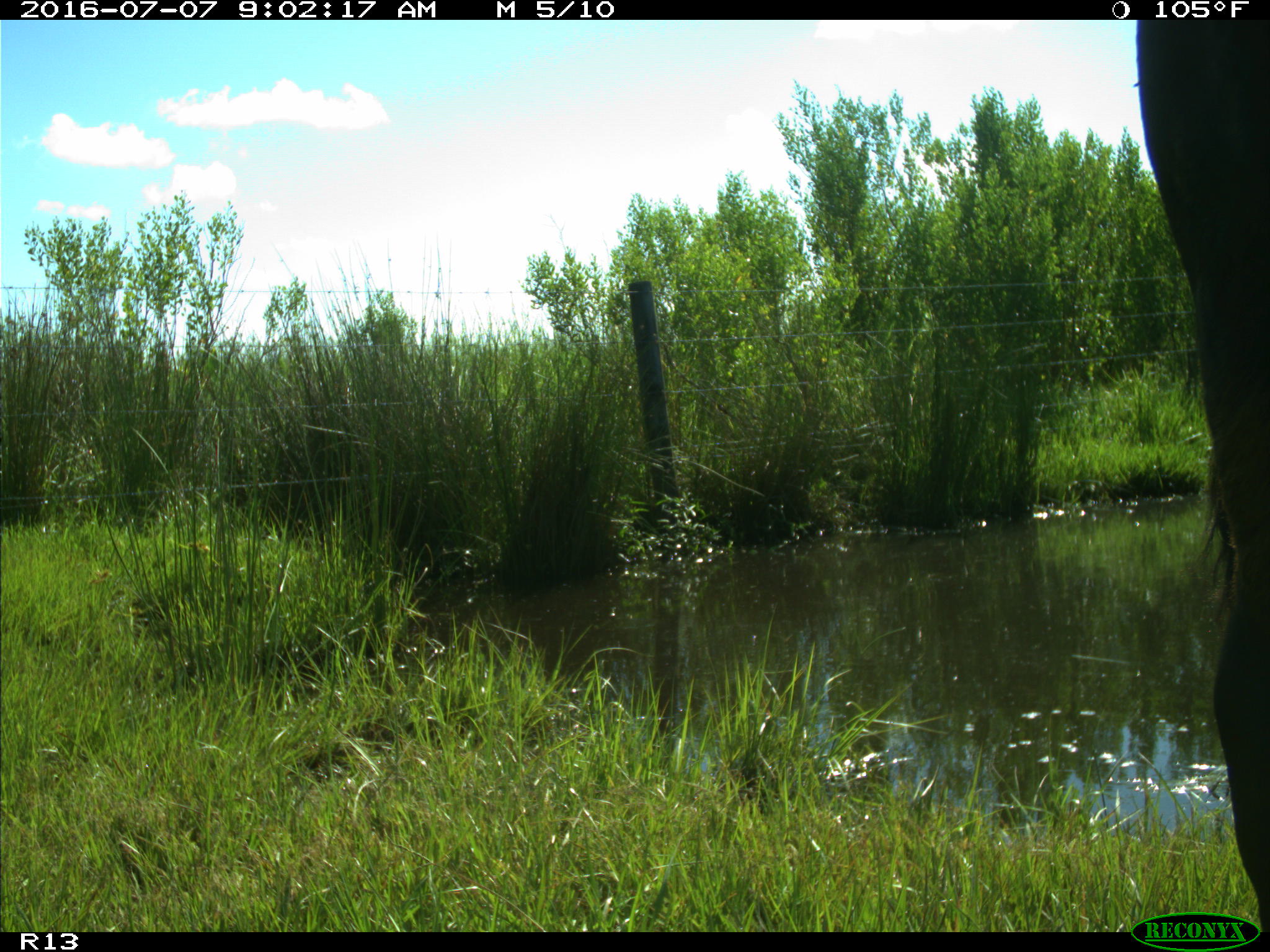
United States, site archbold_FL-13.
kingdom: Animalia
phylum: Chordata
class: Mammalia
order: Artiodactyla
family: Bovidae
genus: Bos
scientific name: Bos taurus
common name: domestic cow